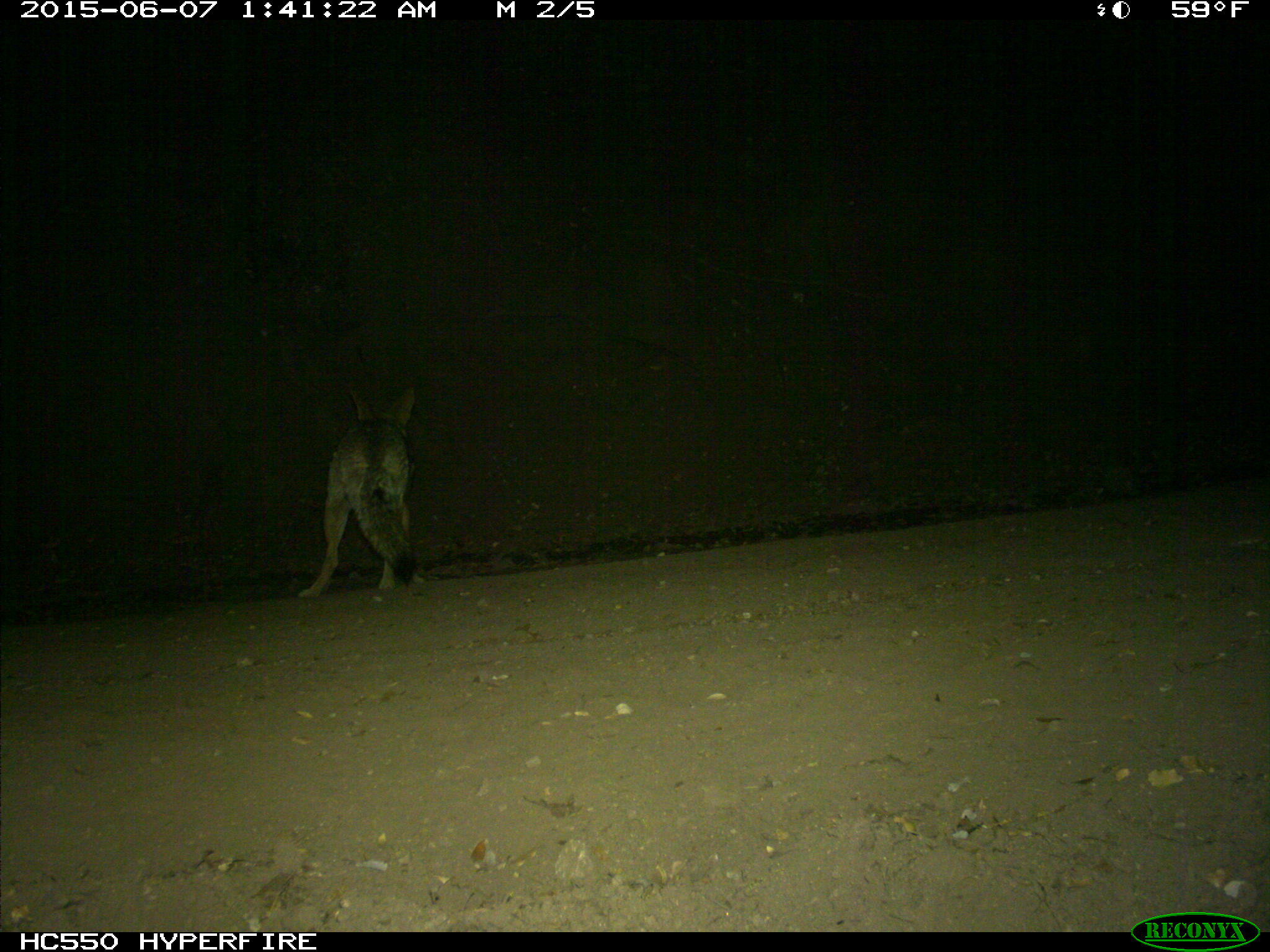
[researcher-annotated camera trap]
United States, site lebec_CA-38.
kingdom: Animalia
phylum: Chordata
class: Mammalia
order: Carnivora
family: Canidae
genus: Canis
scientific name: Canis latrans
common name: coyote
Canis latrans (coyote).